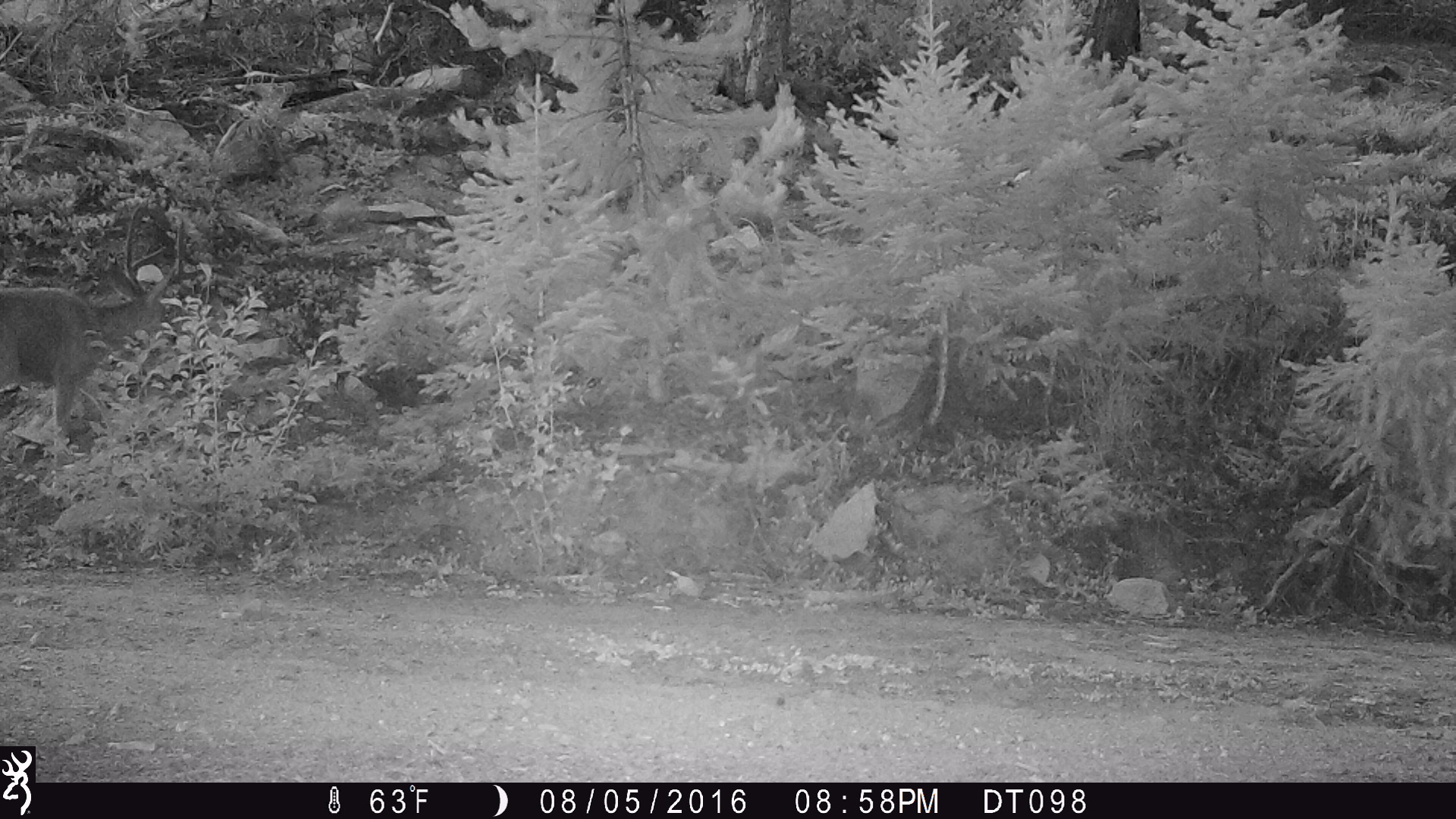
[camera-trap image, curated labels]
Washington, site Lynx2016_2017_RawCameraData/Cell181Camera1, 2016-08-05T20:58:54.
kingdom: Animalia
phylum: Chordata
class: Mammalia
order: Artiodactyla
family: Cervidae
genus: Odocoileus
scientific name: Odocoileus hemionus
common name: mule deer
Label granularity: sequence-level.